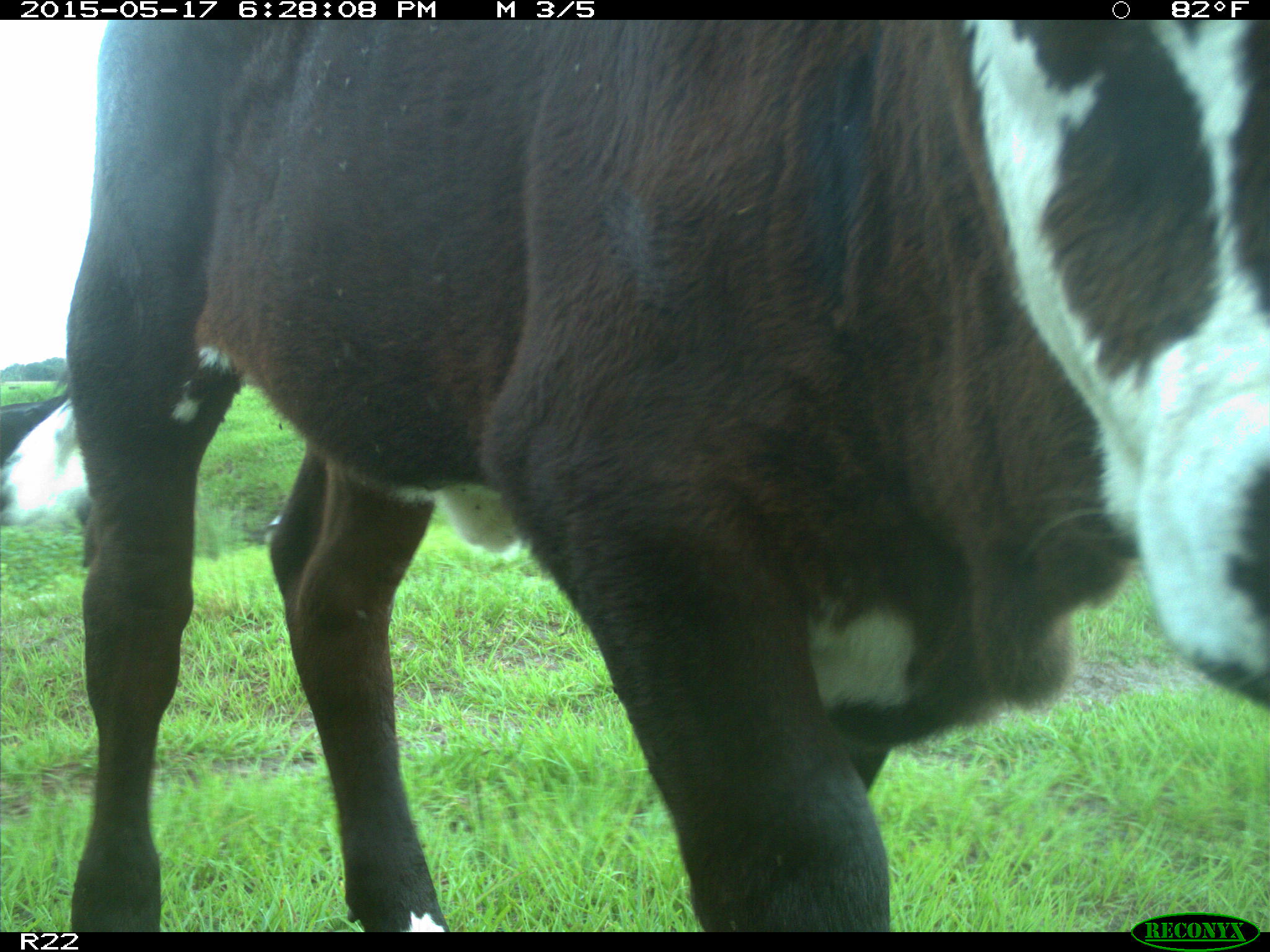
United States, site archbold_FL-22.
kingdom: Animalia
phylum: Chordata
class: Mammalia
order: Artiodactyla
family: Bovidae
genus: Bos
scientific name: Bos taurus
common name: domestic cow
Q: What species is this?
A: Bos taurus (domestic cow).